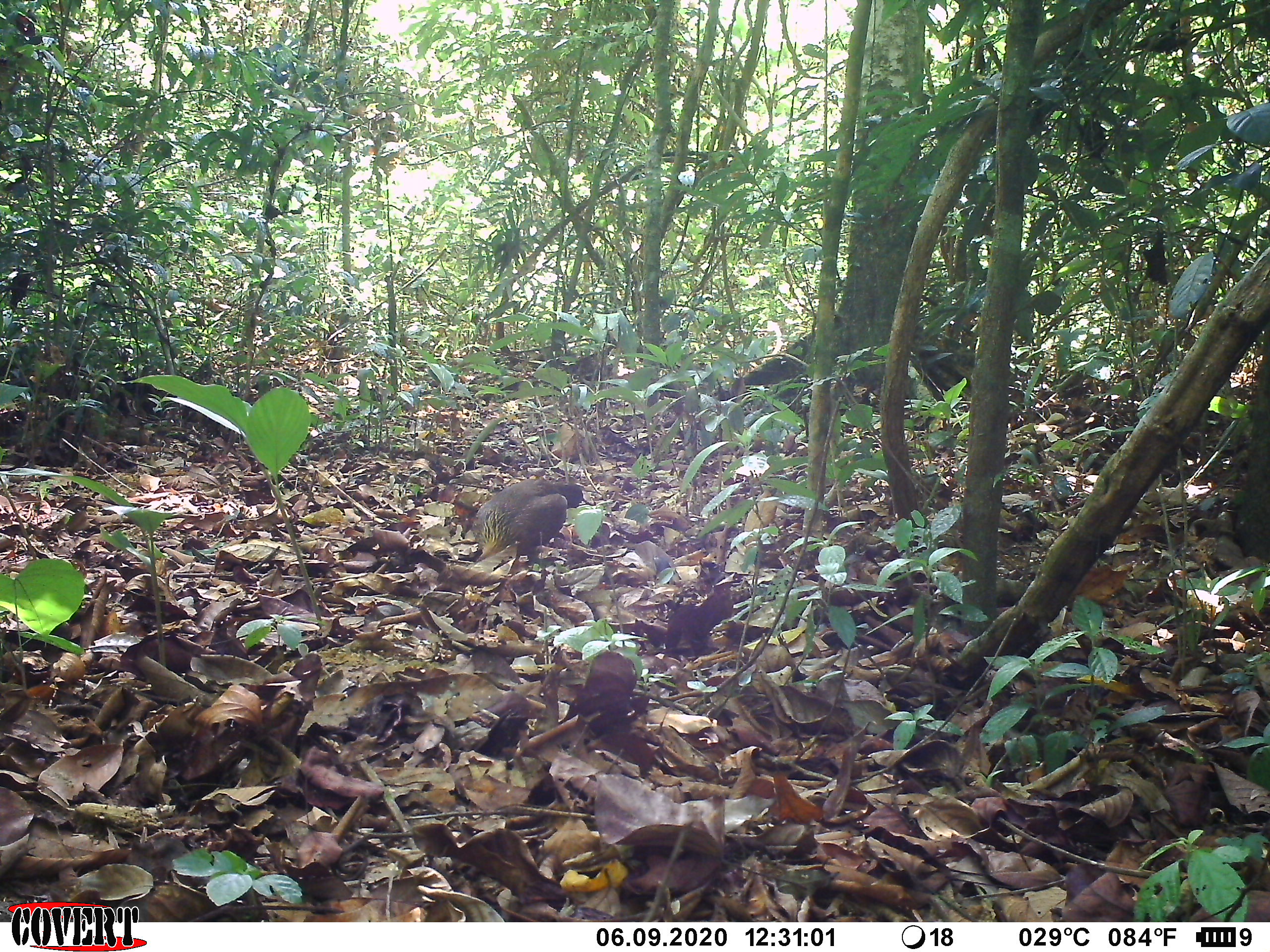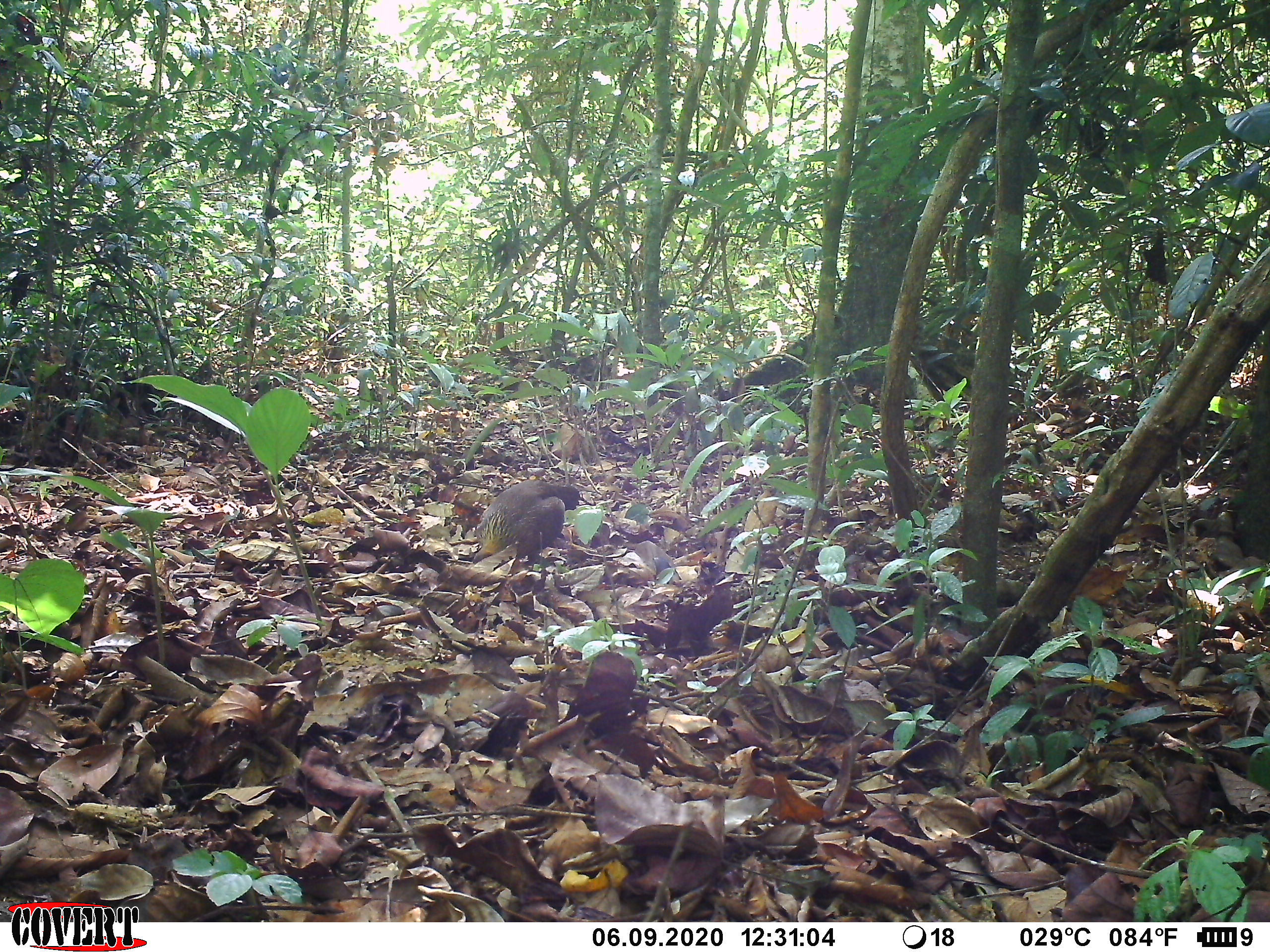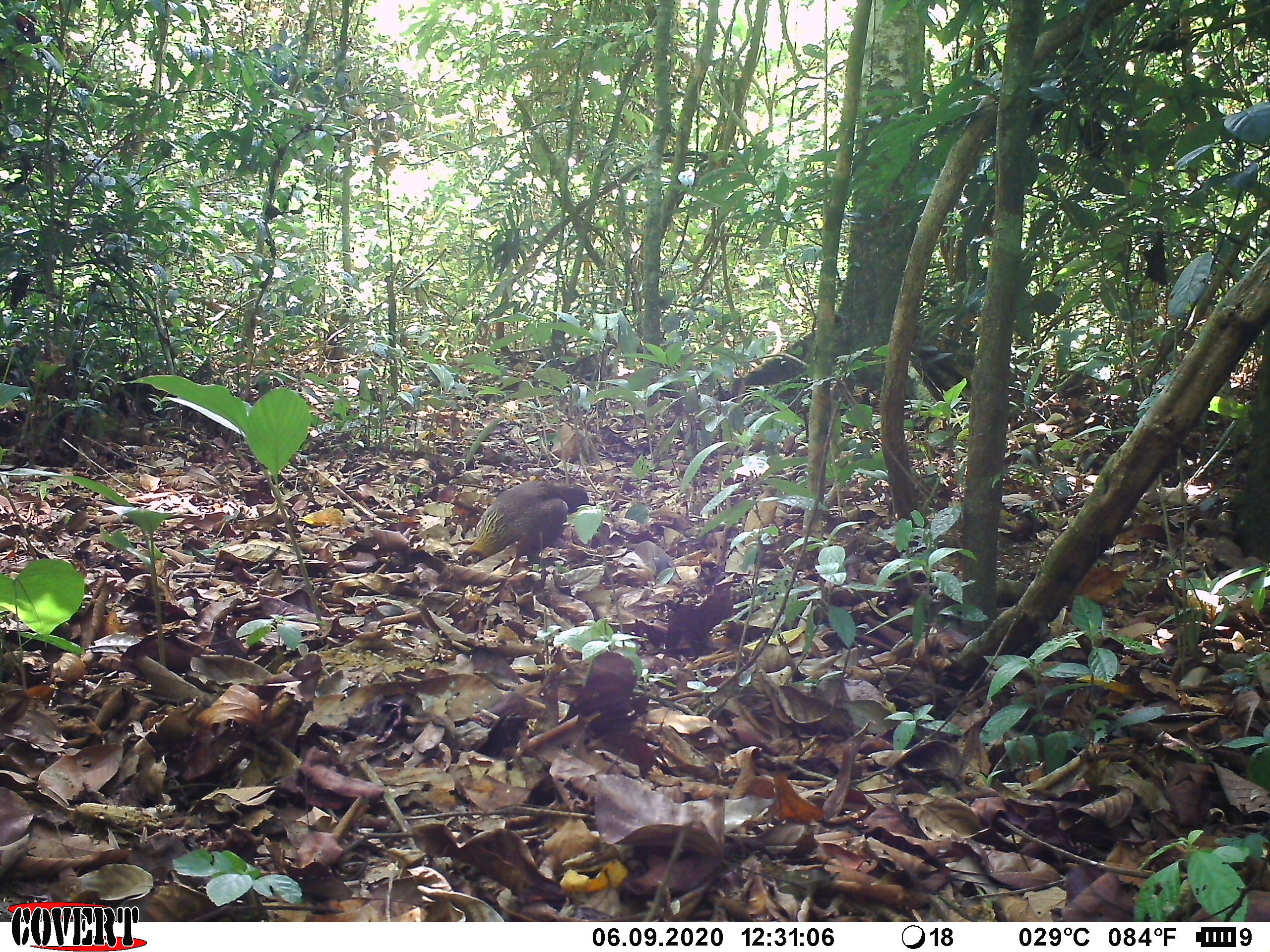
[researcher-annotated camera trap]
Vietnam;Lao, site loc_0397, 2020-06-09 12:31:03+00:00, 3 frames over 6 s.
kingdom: Animalia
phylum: Chordata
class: Aves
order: Galliformes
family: Phasianidae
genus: Gallus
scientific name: Gallus gallus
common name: red junglefowl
Red junglefowl (Gallus gallus). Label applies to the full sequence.